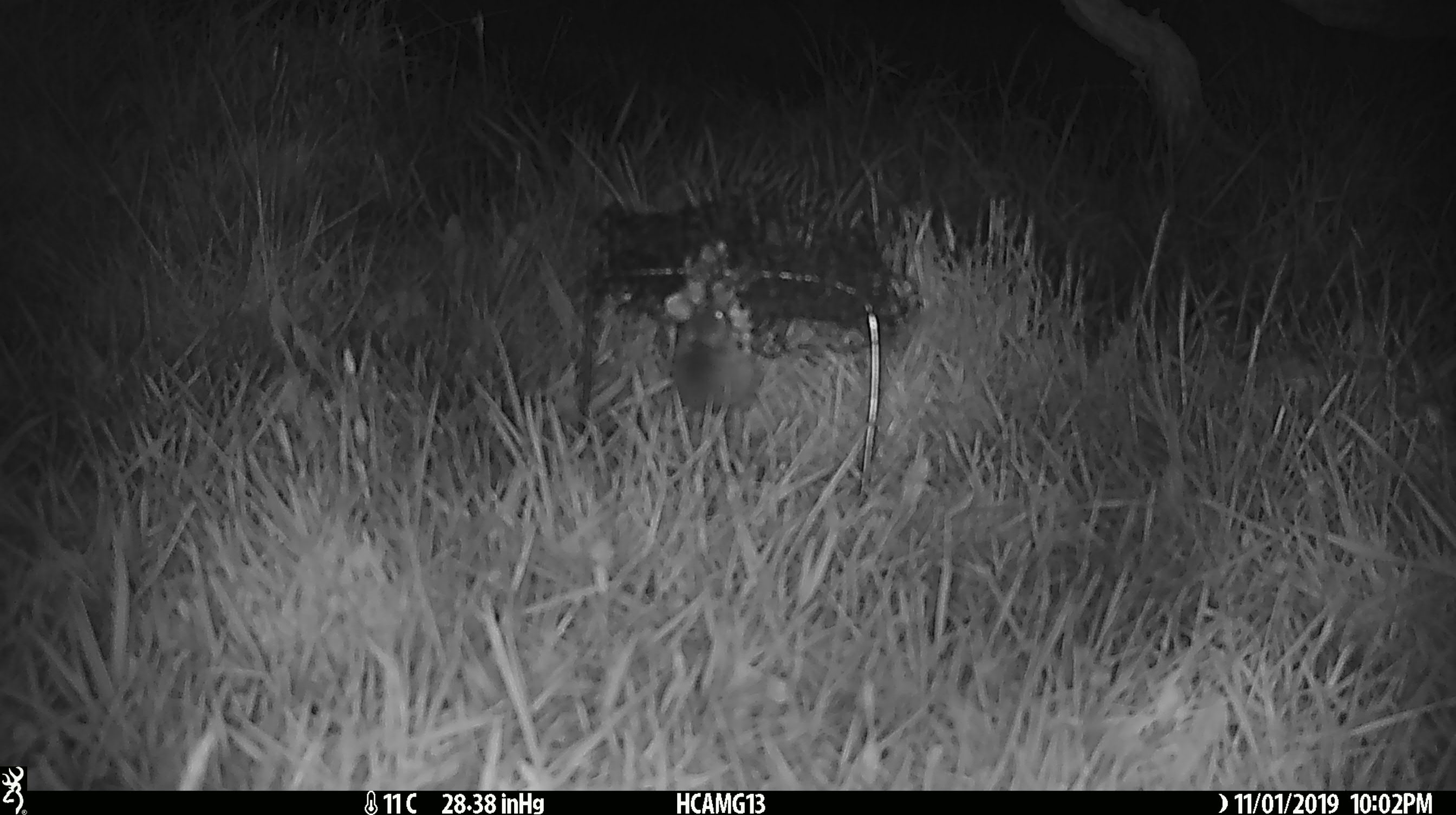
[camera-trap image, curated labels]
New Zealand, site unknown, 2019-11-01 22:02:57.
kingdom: Animalia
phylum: Chordata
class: Mammalia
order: Rodentia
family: Muridae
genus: Mus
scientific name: Mus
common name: mouse